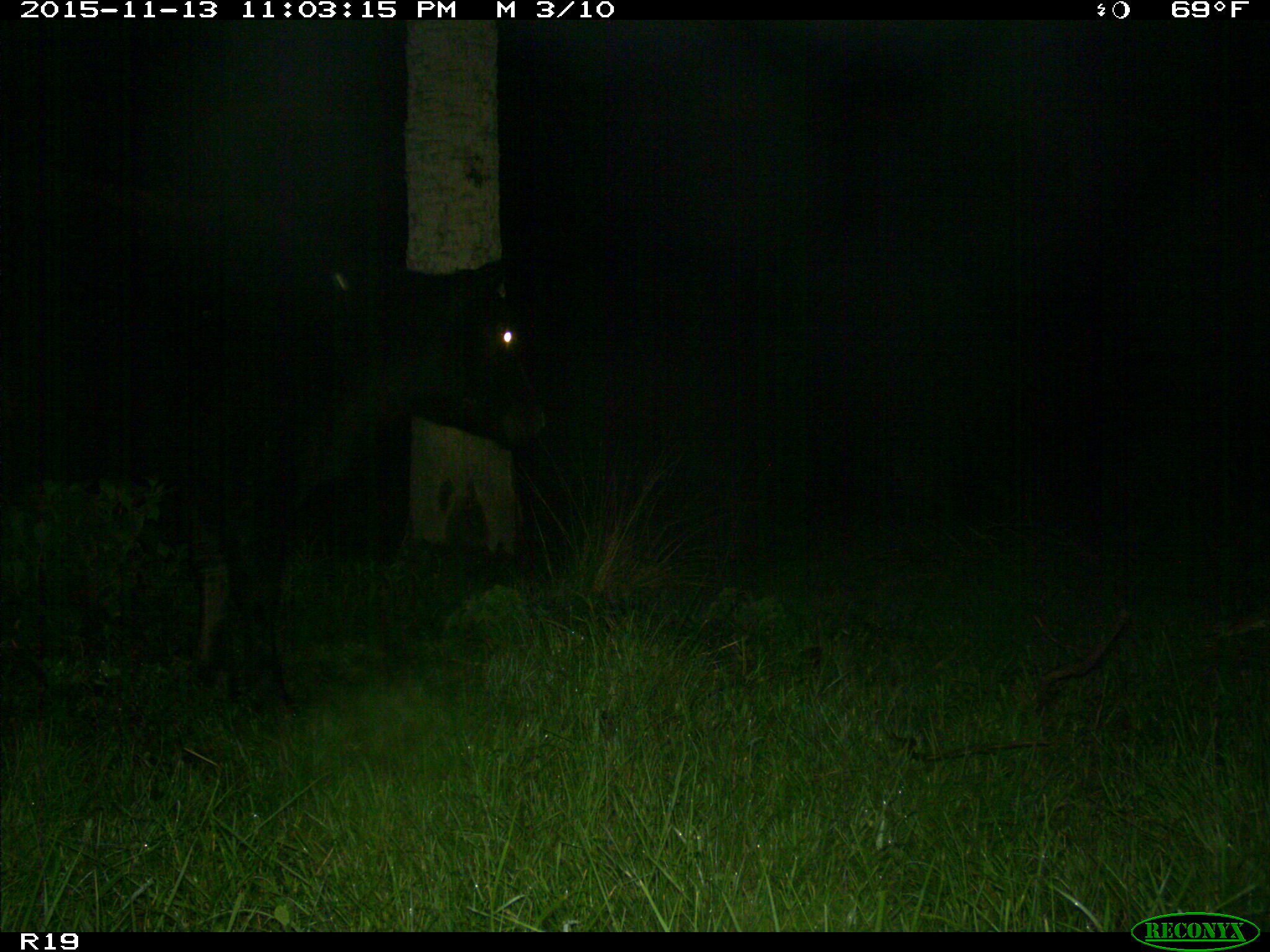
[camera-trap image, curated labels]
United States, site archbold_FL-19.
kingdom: Animalia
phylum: Chordata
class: Mammalia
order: Artiodactyla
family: Bovidae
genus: Bos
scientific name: Bos taurus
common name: domestic cow